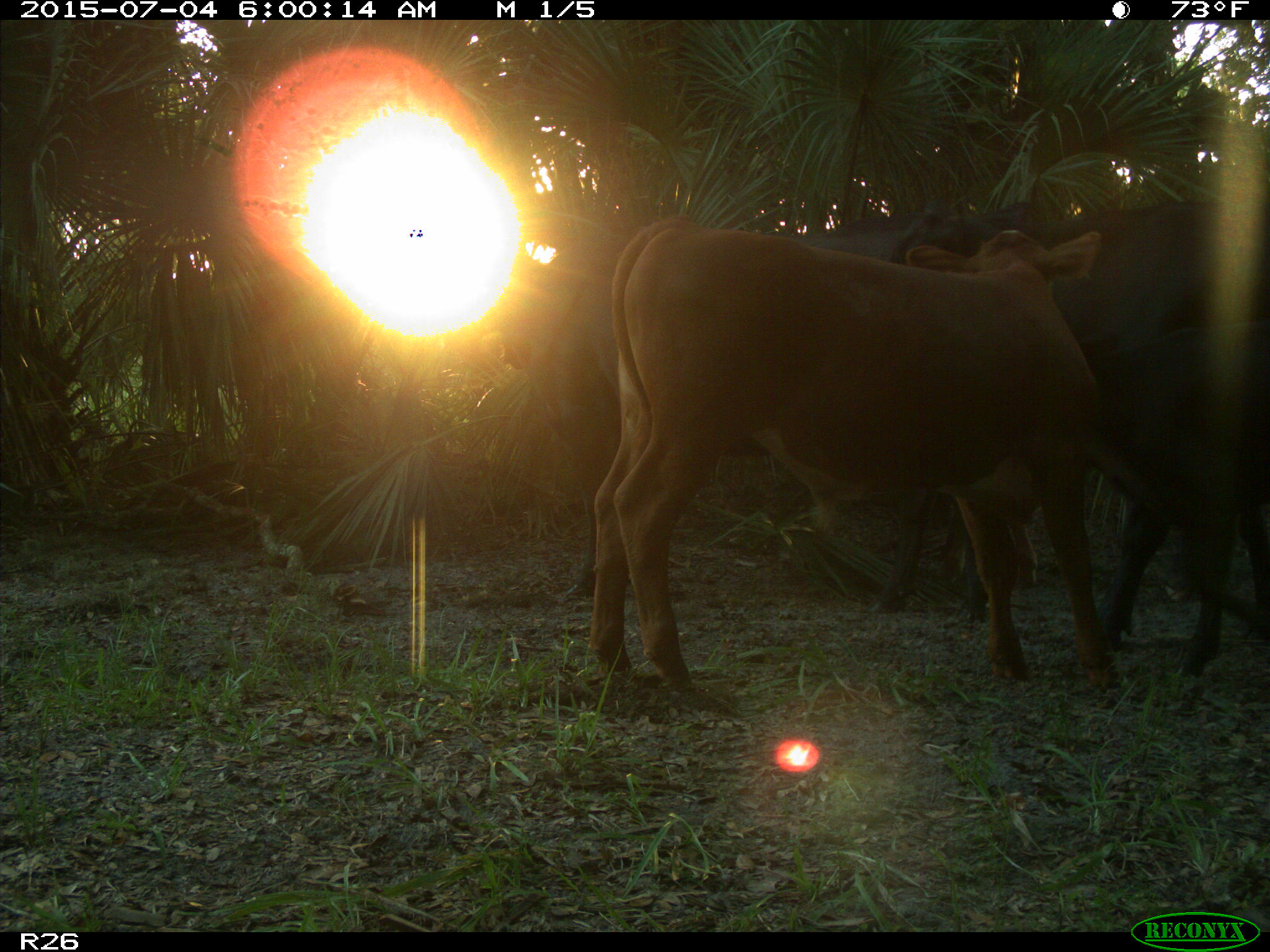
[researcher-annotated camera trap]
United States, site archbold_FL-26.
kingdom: Animalia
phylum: Chordata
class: Mammalia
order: Artiodactyla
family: Bovidae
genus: Bos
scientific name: Bos taurus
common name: domestic cow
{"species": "Bos taurus (domestic cow)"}